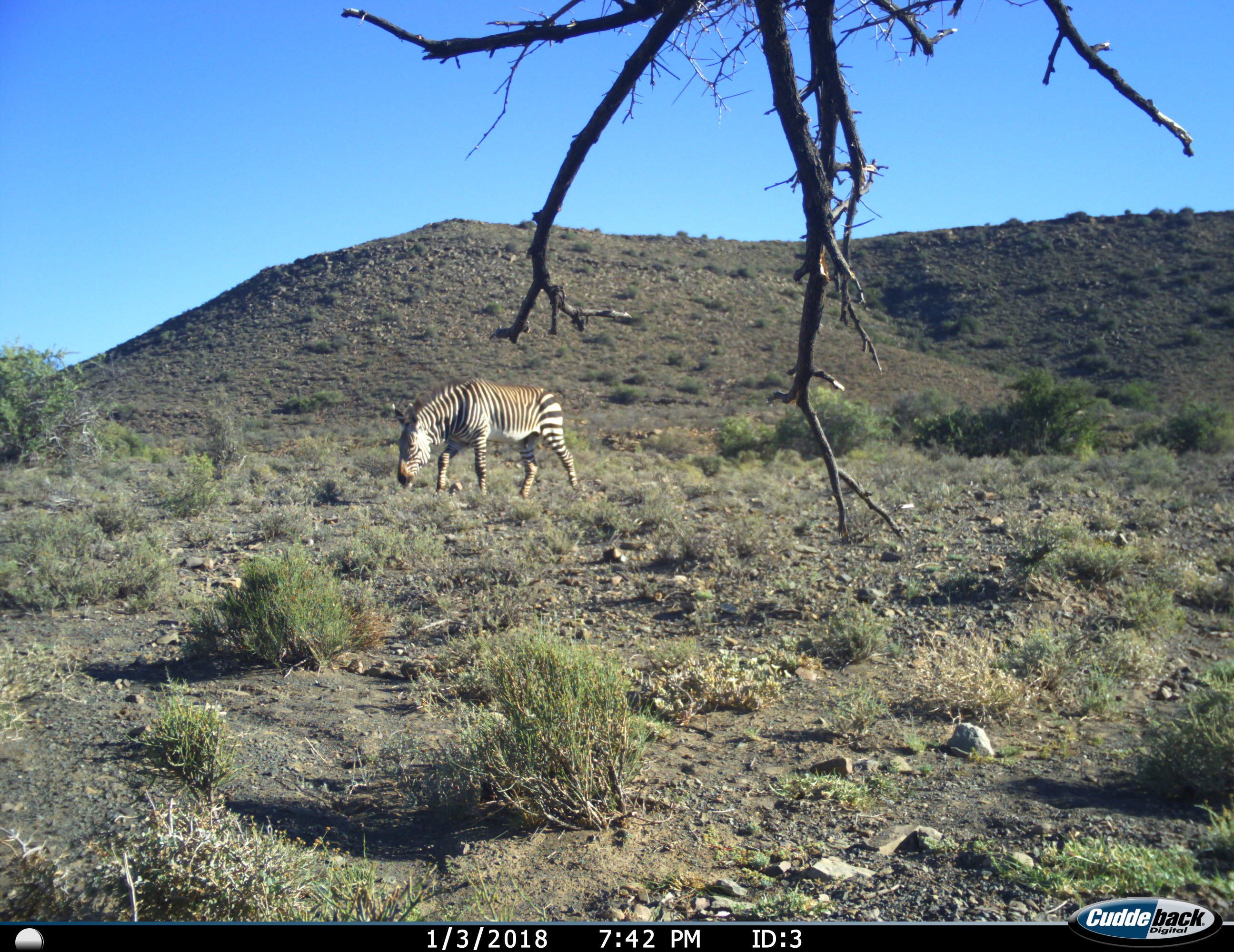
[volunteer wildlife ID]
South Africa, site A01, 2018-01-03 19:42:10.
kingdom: Animalia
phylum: Chordata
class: Mammalia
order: Perissodactyla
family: Equidae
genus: Equus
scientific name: Equus zebra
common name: mountain zebra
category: zebramountain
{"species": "zebramountain (mountain zebra) (Equus zebra)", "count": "1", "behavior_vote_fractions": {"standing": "10%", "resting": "0%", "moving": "20%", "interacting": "0%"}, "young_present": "0%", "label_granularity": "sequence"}